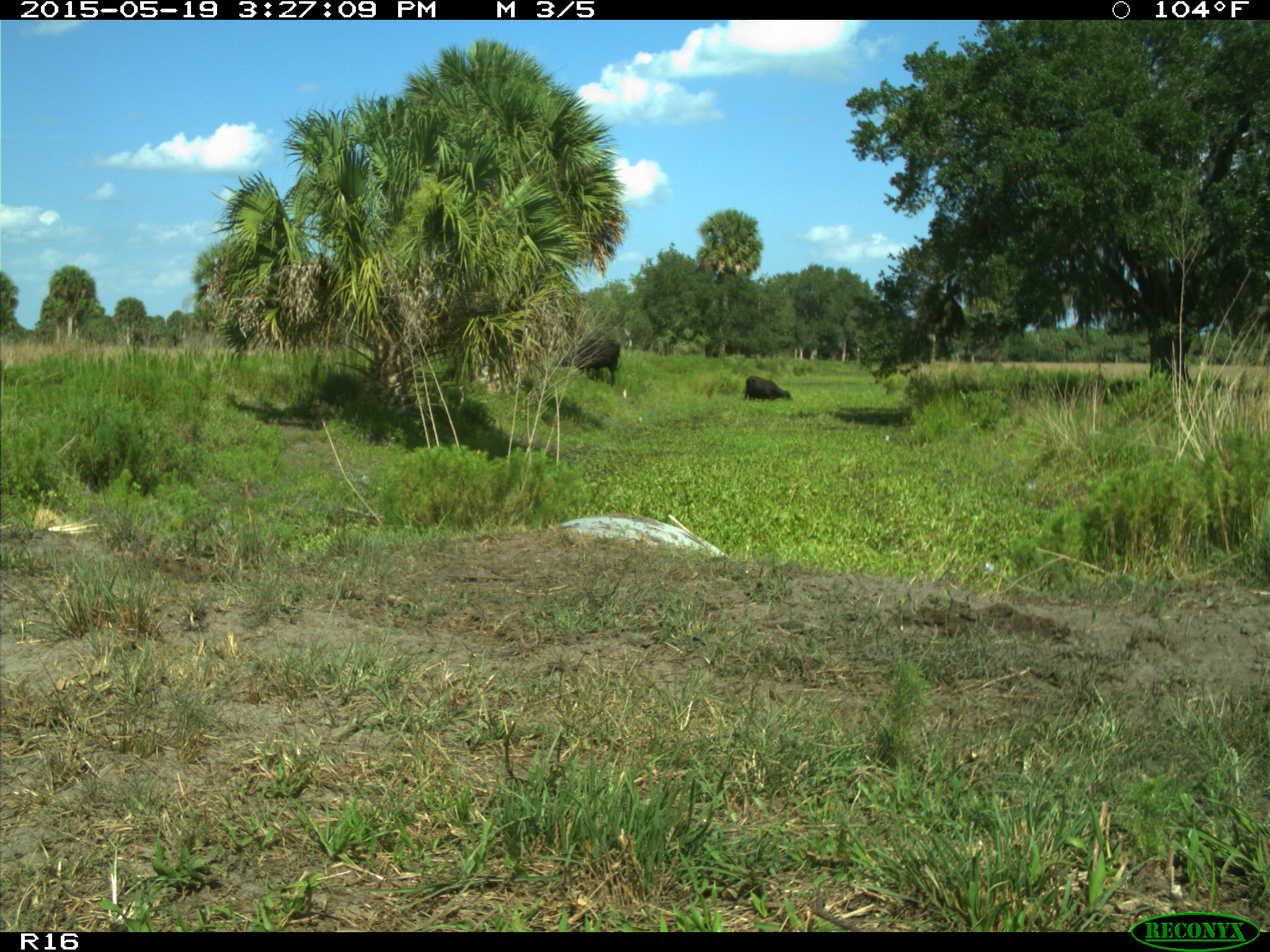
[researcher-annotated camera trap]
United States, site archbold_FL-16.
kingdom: Animalia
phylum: Chordata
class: Mammalia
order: Artiodactyla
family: Bovidae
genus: Bos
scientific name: Bos taurus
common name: domestic cow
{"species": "Bos taurus (domestic cow)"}